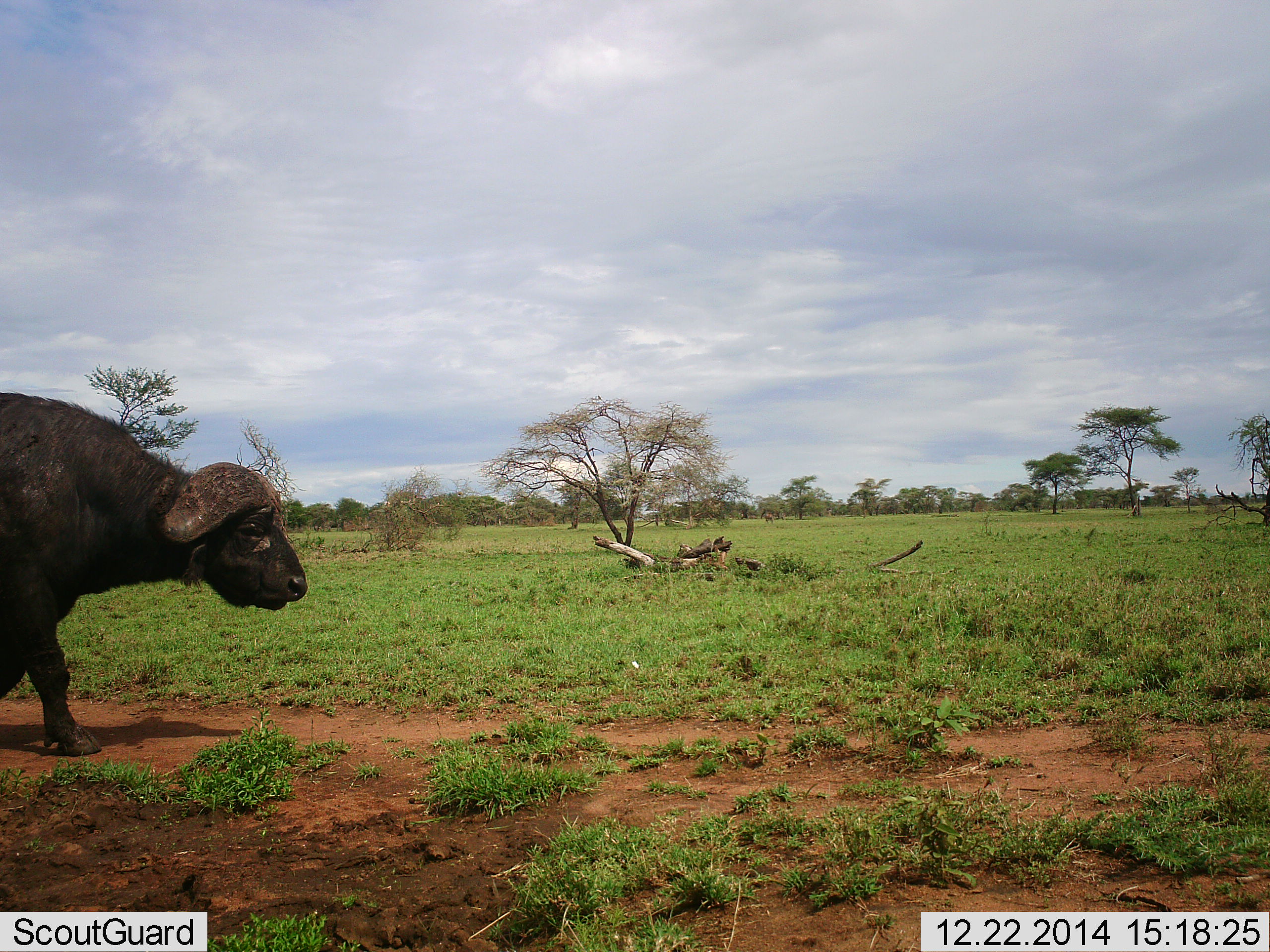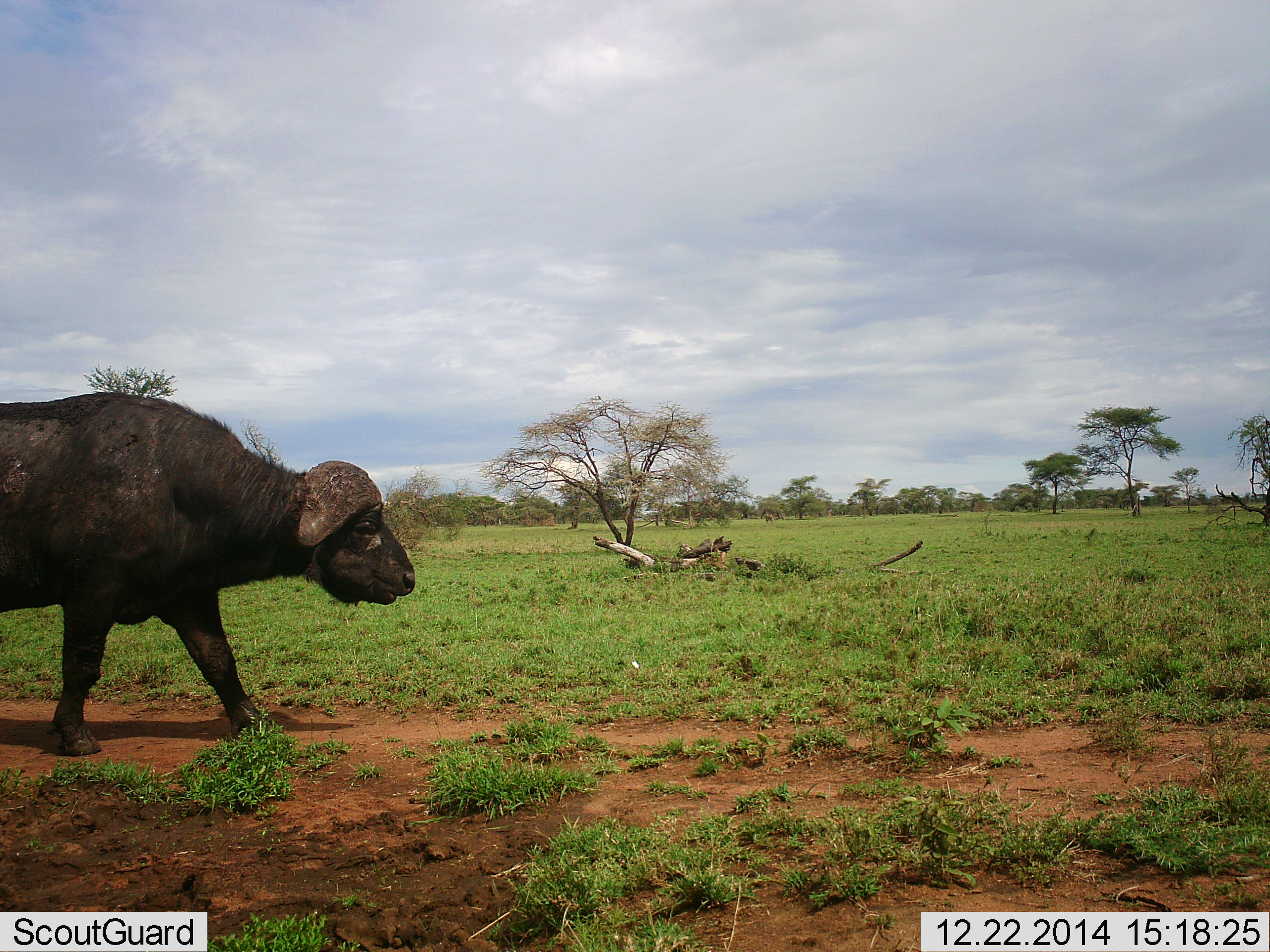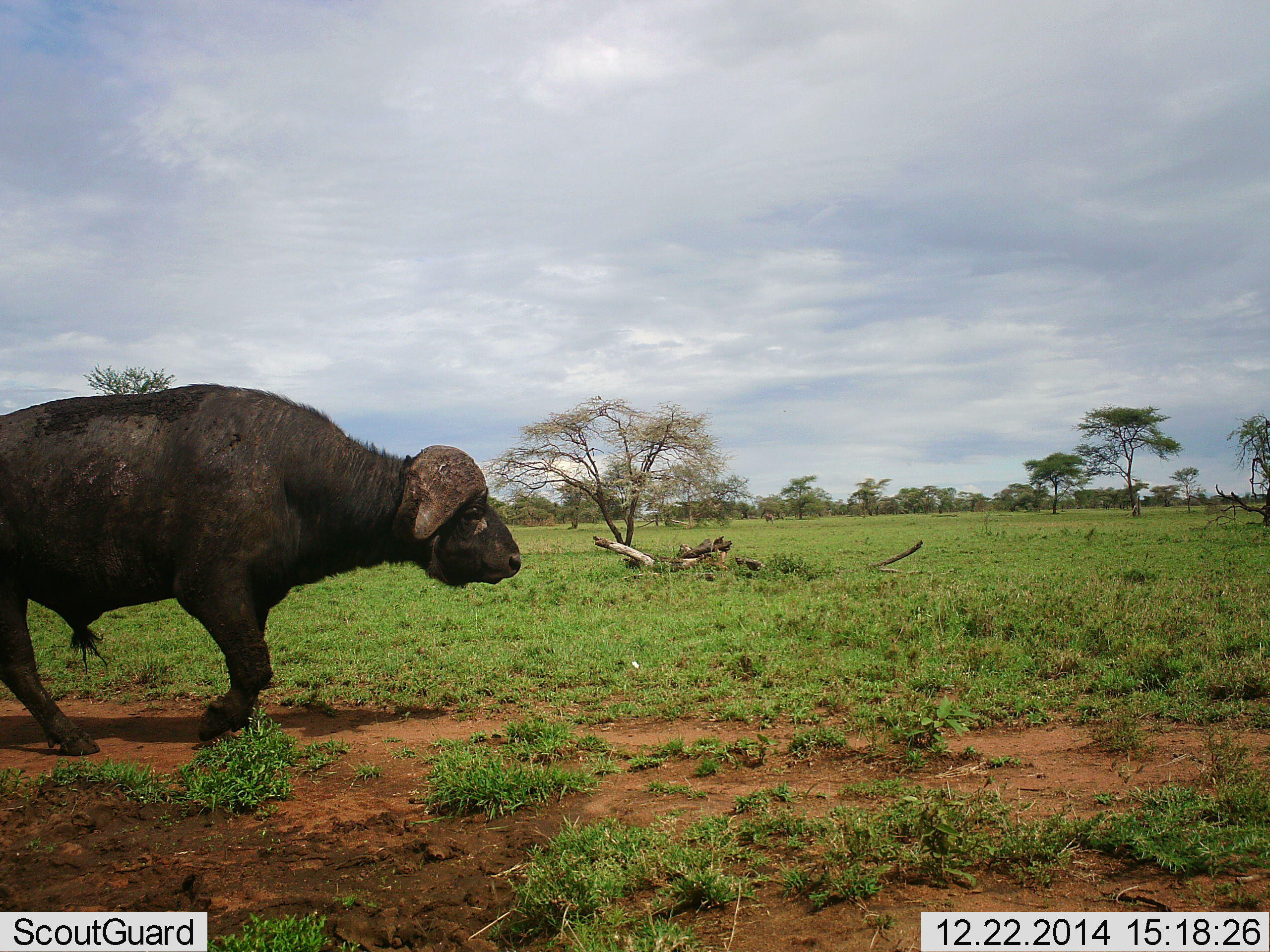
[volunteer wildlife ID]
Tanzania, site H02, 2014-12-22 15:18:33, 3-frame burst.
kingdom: Animalia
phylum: Chordata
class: Mammalia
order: Artiodactyla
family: Bovidae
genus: Syncerus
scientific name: Syncerus caffer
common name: cape buffalo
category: buffalo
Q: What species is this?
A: Buffalo (cape buffalo) (Syncerus caffer).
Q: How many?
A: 1.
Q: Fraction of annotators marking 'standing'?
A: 0%.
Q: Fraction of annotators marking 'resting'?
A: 0%.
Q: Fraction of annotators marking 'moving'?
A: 100%.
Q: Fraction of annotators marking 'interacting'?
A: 0%.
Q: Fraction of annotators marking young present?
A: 0%.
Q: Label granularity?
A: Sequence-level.